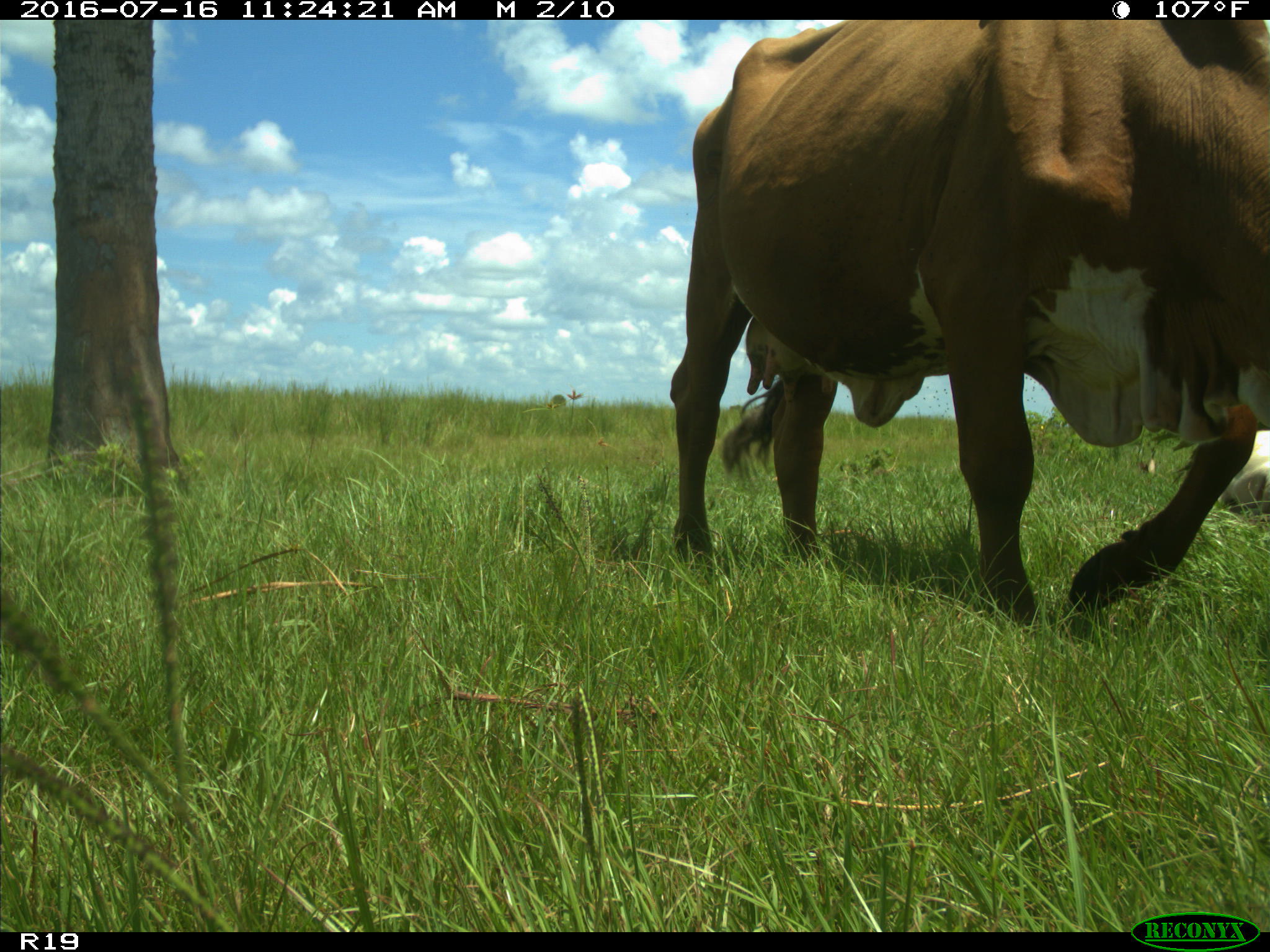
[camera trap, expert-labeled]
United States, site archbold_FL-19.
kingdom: Animalia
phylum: Chordata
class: Mammalia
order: Artiodactyla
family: Bovidae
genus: Bos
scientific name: Bos taurus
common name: domestic cow